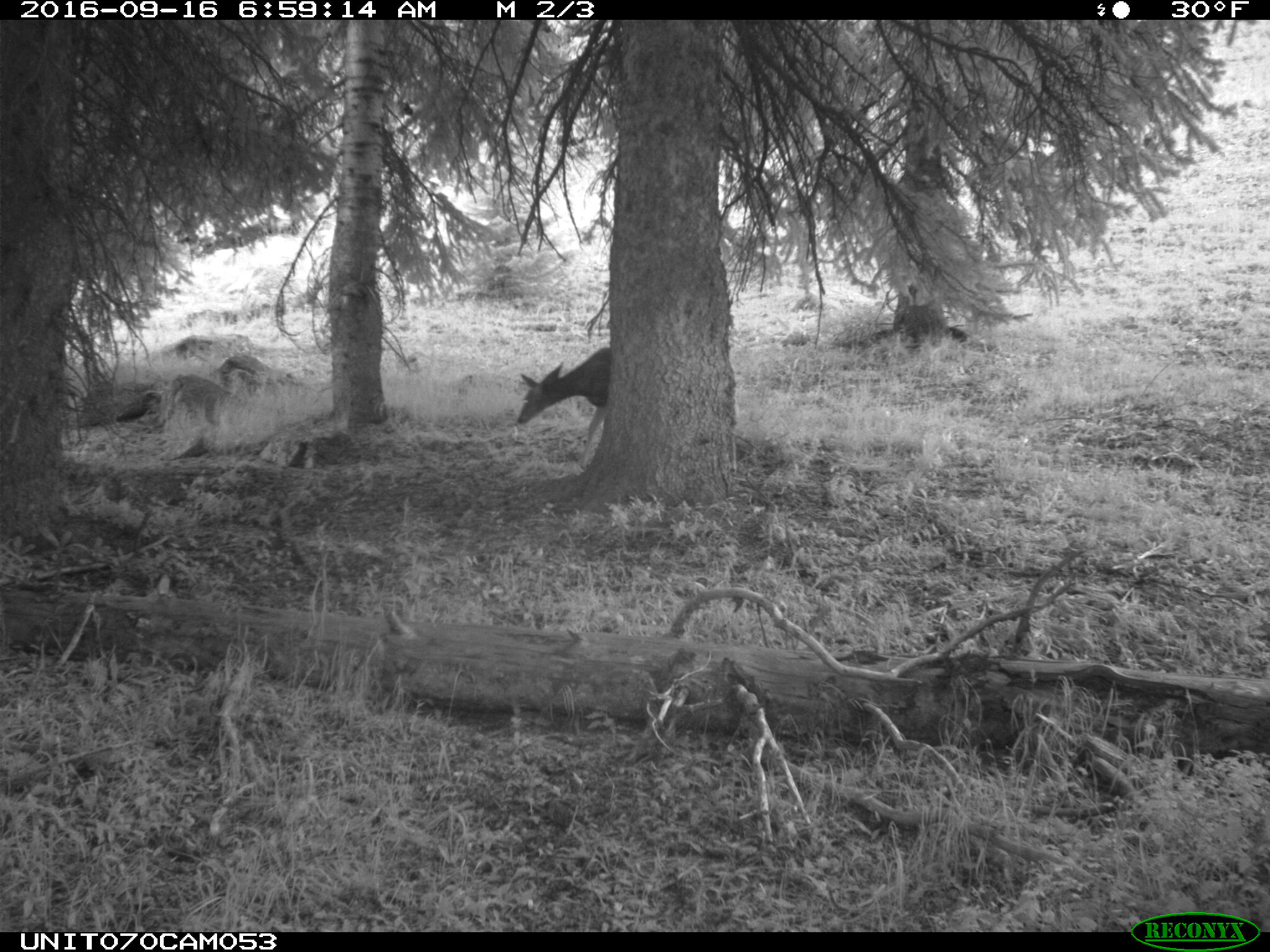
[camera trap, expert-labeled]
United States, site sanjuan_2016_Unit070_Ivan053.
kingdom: Animalia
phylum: Chordata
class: Mammalia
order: Artiodactyla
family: Cervidae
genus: Odocoileus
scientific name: Odocoileus hemionus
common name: mule deer